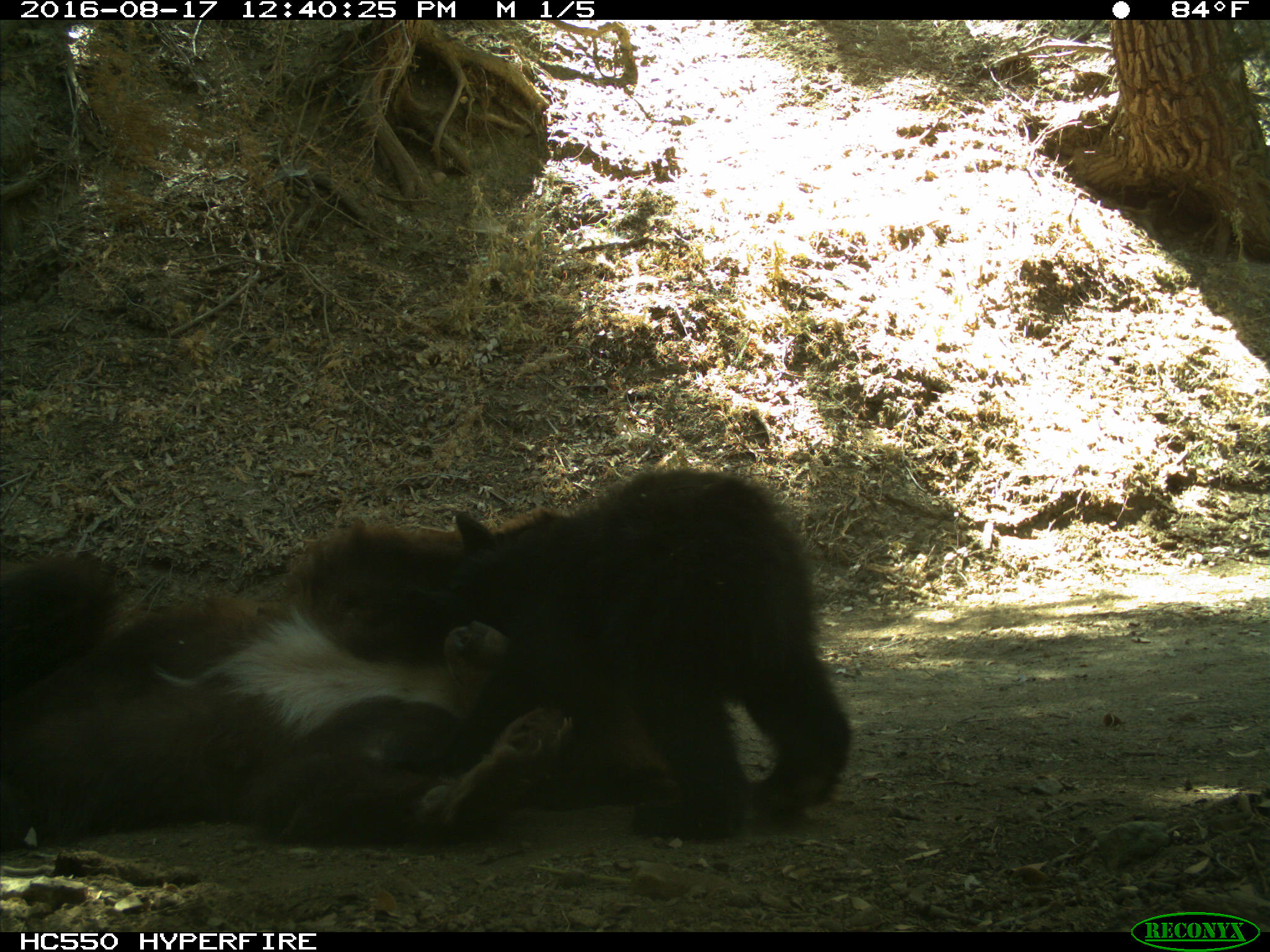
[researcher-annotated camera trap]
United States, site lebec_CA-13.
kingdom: Animalia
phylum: Chordata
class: Mammalia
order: Carnivora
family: Ursidae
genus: Ursus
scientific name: Ursus americanus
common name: american black bear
Ursus americanus (american black bear).